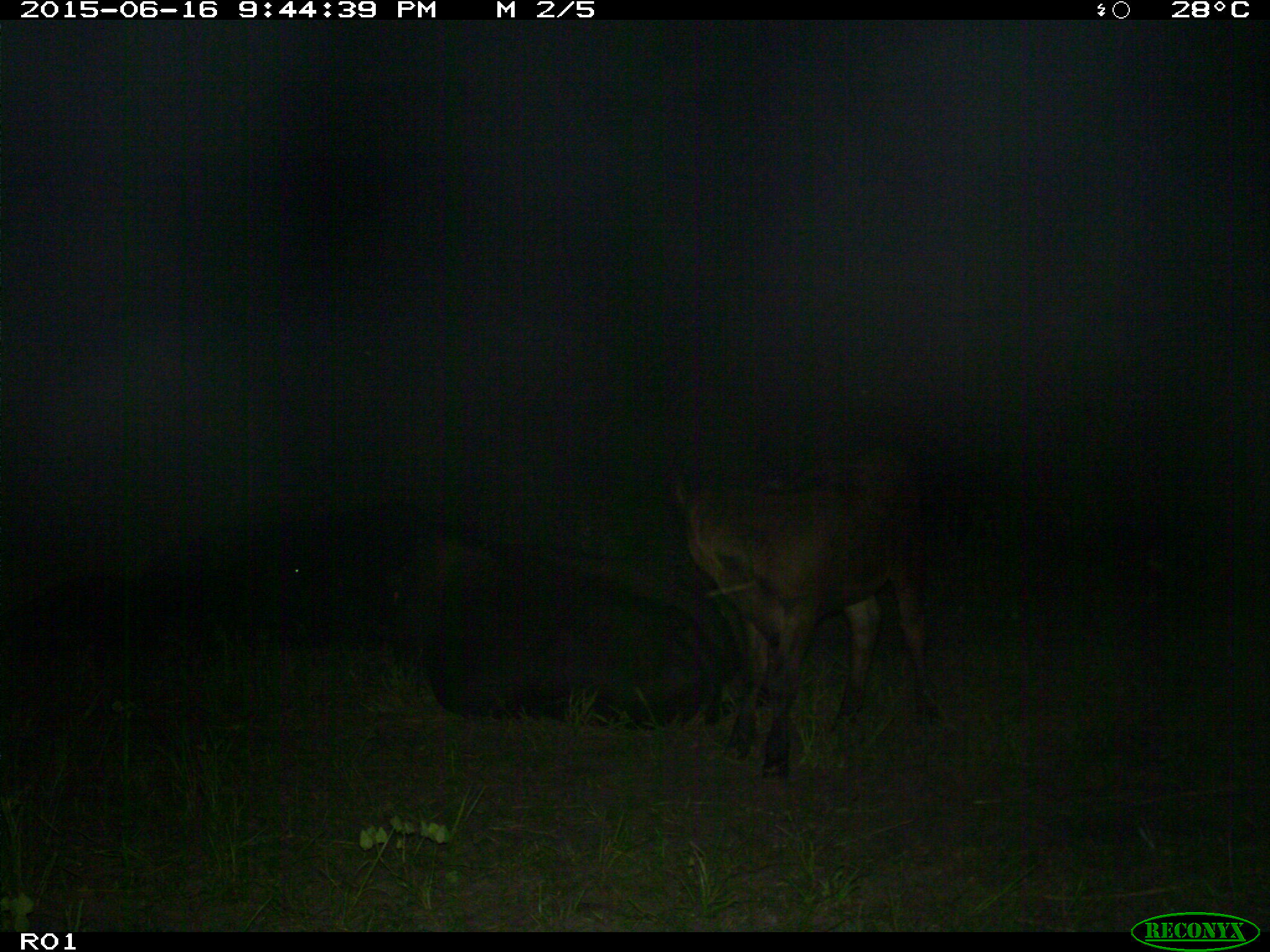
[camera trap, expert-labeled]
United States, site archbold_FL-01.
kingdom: Animalia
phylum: Chordata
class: Mammalia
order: Artiodactyla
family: Bovidae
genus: Bos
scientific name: Bos taurus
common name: domestic cow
Bos taurus (domestic cow).